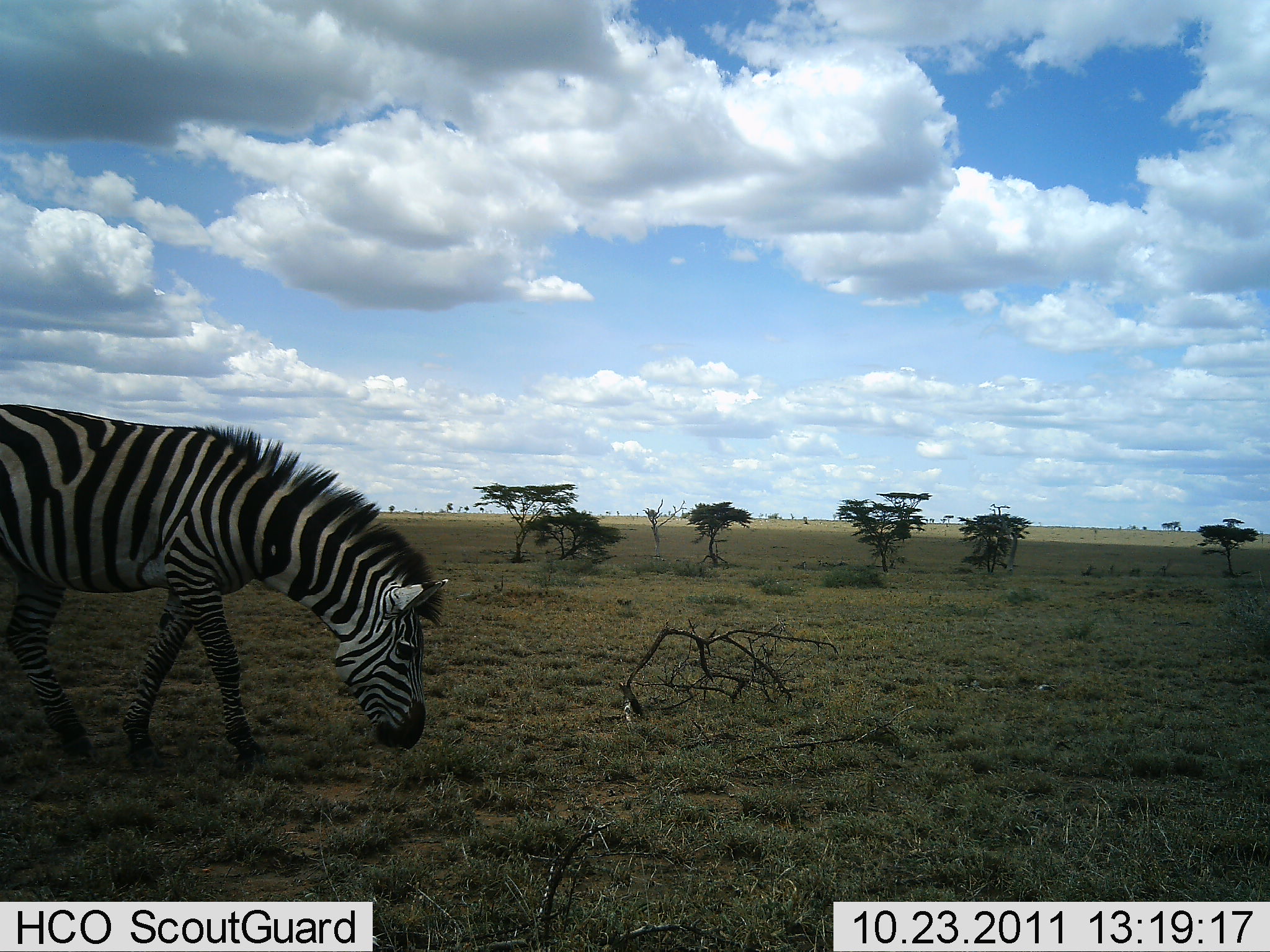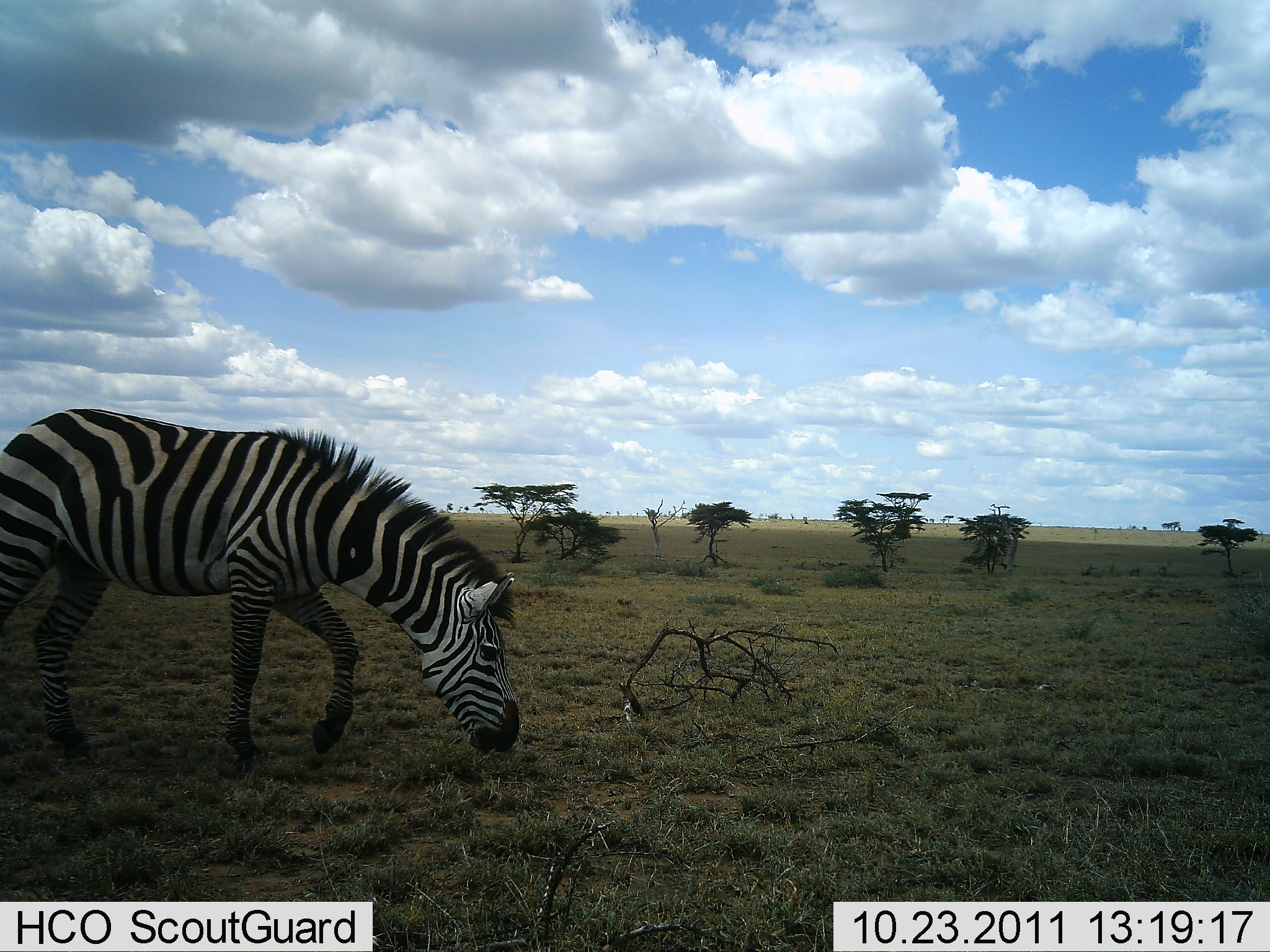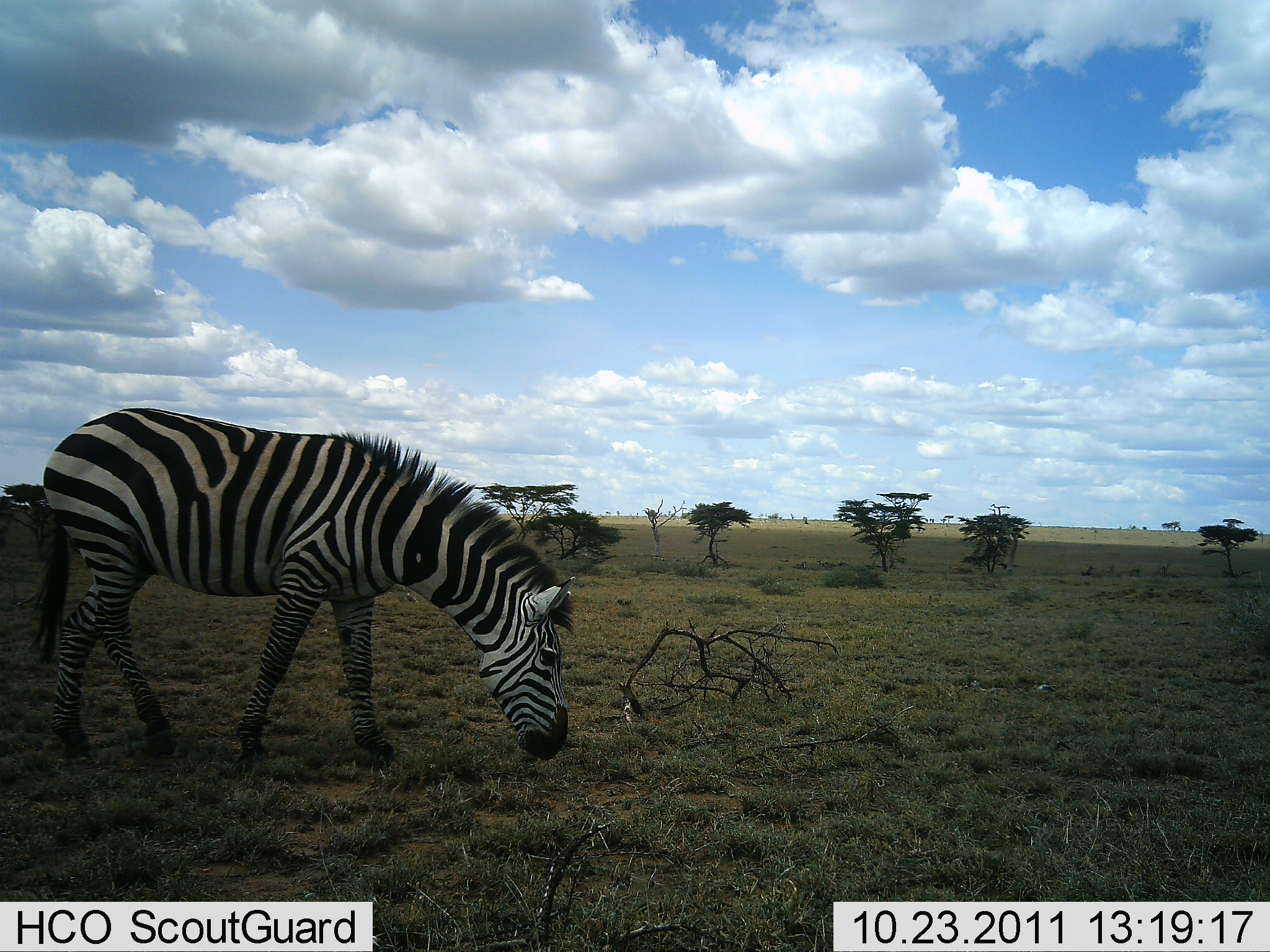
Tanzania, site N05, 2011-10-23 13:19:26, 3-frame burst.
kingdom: Animalia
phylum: Chordata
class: Mammalia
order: Perissodactyla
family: Equidae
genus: Equus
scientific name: Equus quagga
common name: plains zebra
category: zebra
Zebra (plains zebra) (Equus quagga), count 1. Behavior (volunteer vote fractions): standing 10%, resting 0%, moving 40%, interacting 0%. Young present (vote fraction): 0%. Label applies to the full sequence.